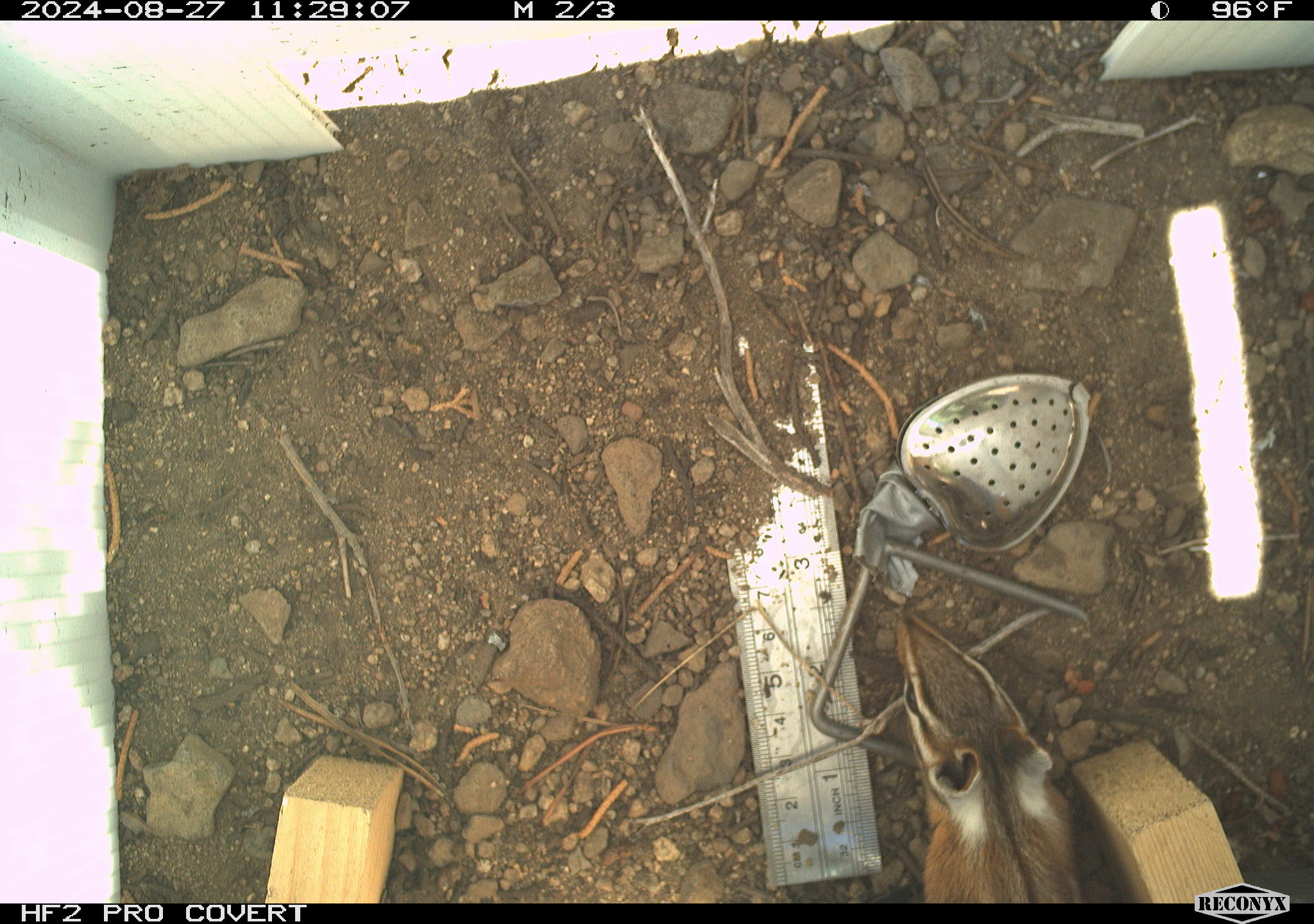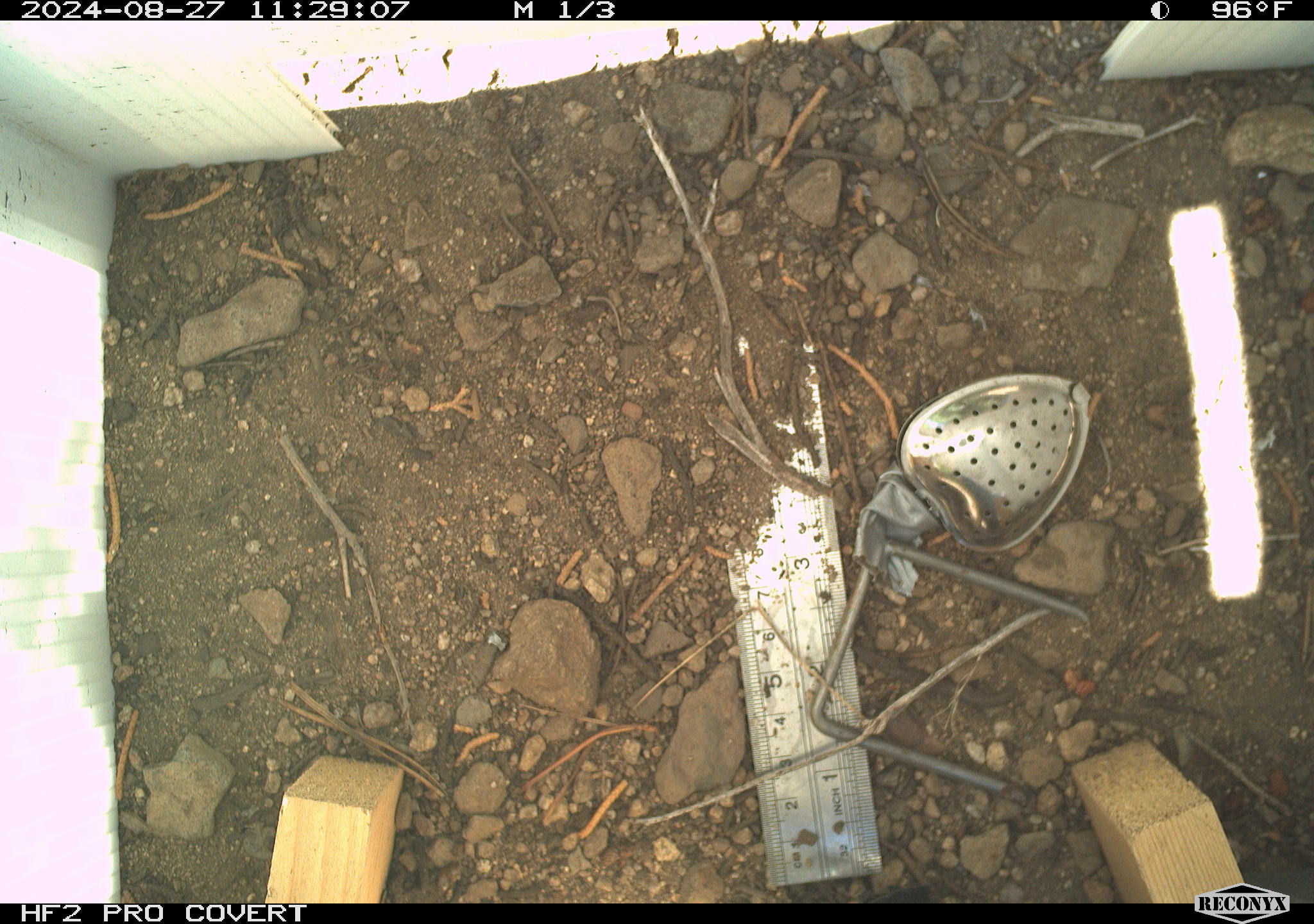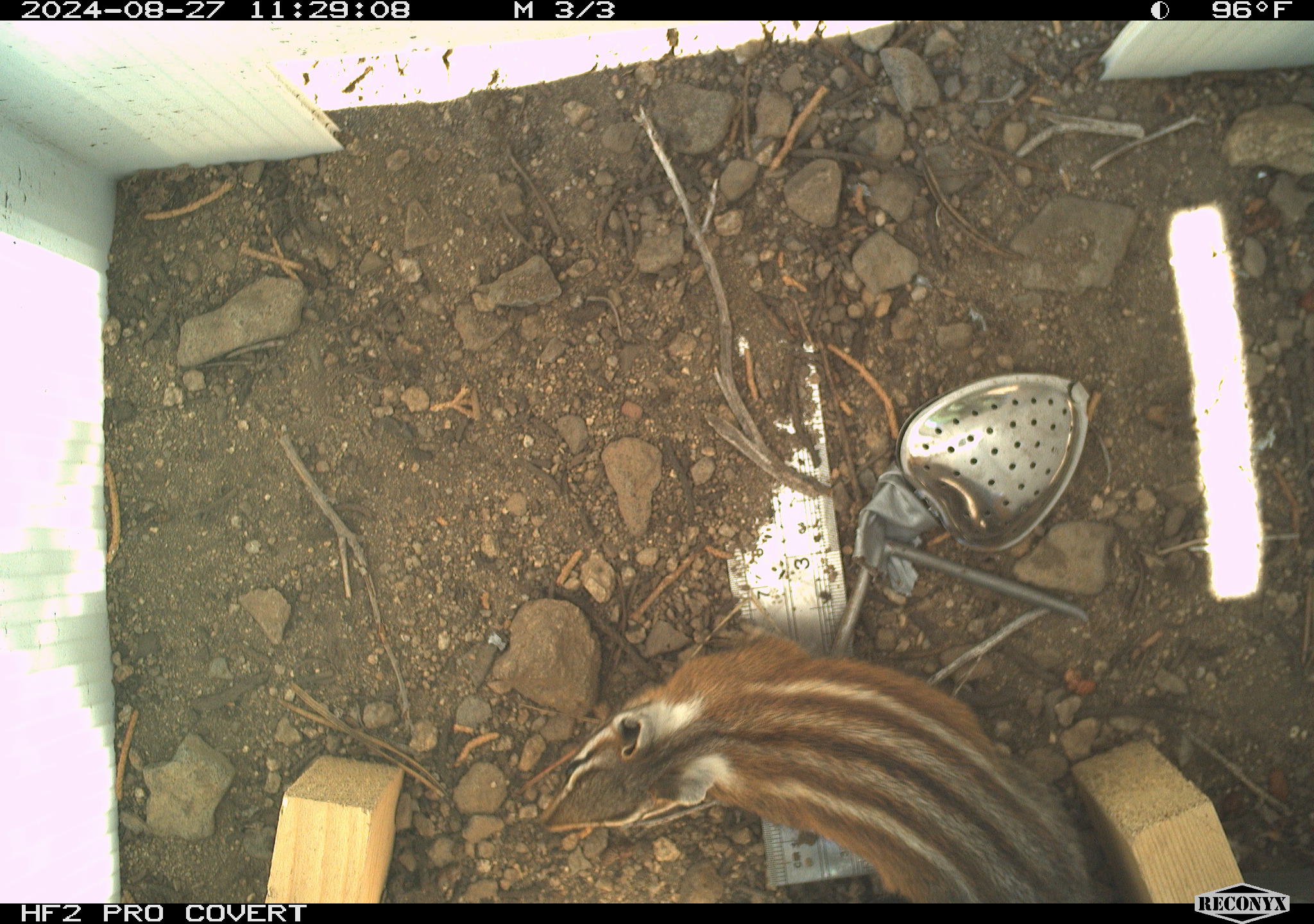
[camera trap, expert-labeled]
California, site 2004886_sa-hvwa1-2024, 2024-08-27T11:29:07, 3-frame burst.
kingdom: Animalia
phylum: Chordata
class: Mammalia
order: Rodentia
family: Sciuridae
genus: Neotamias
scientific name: Neotamias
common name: western chipmunks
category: neotamias species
Neotamias species (western chipmunks) (Neotamias).